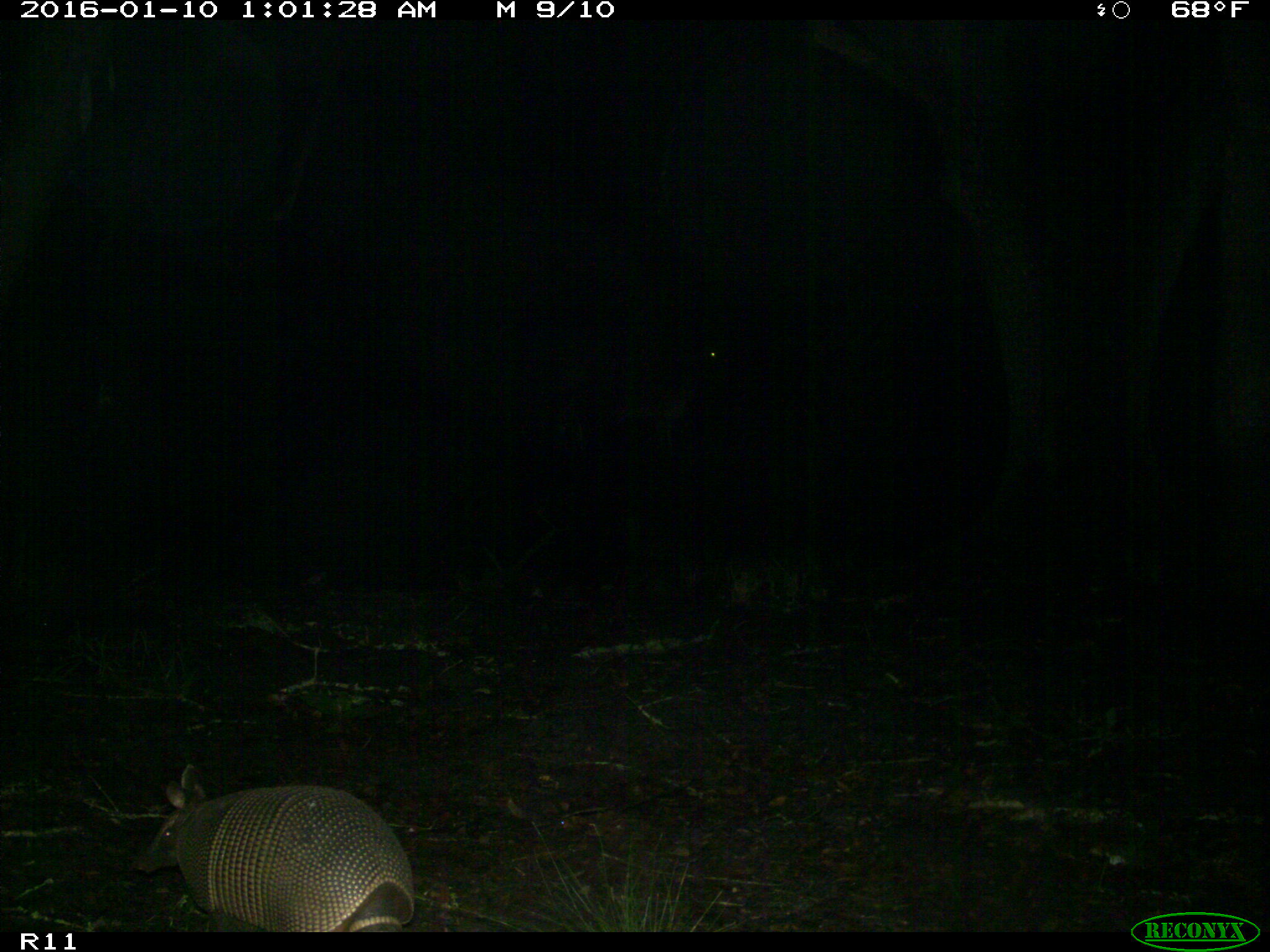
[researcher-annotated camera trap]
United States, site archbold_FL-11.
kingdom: Animalia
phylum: Chordata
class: Mammalia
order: Cingulata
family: Dasypodidae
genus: Dasypus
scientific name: Dasypus novemcinctus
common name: nine-banded armadillo